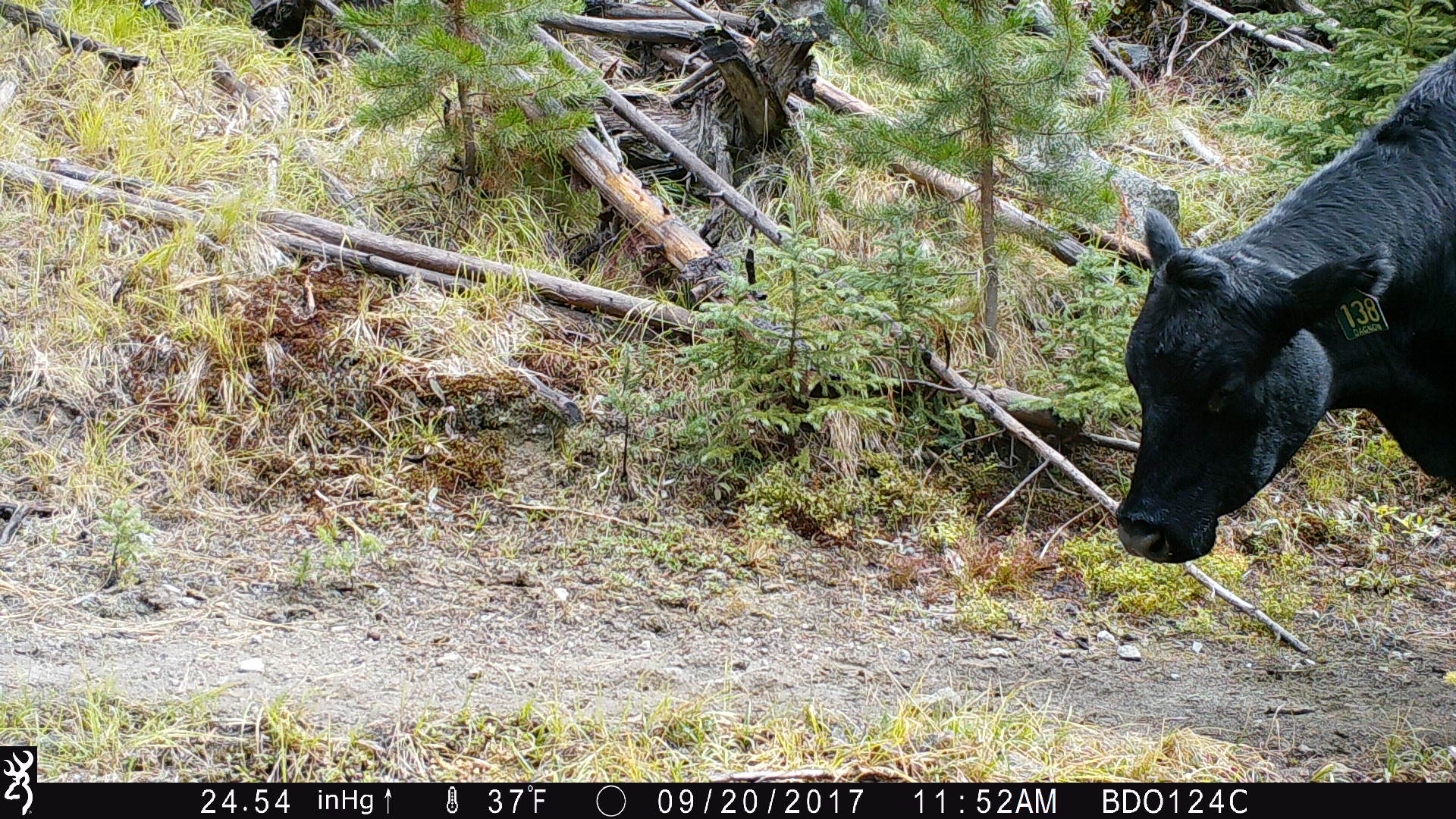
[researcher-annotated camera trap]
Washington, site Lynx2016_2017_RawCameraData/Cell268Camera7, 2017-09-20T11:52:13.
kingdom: Animalia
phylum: Chordata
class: Mammalia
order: Artiodactyla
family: Bovidae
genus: Bos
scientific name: Bos taurus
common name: domestic cattle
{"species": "domestic cattle (Bos taurus)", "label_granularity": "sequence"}